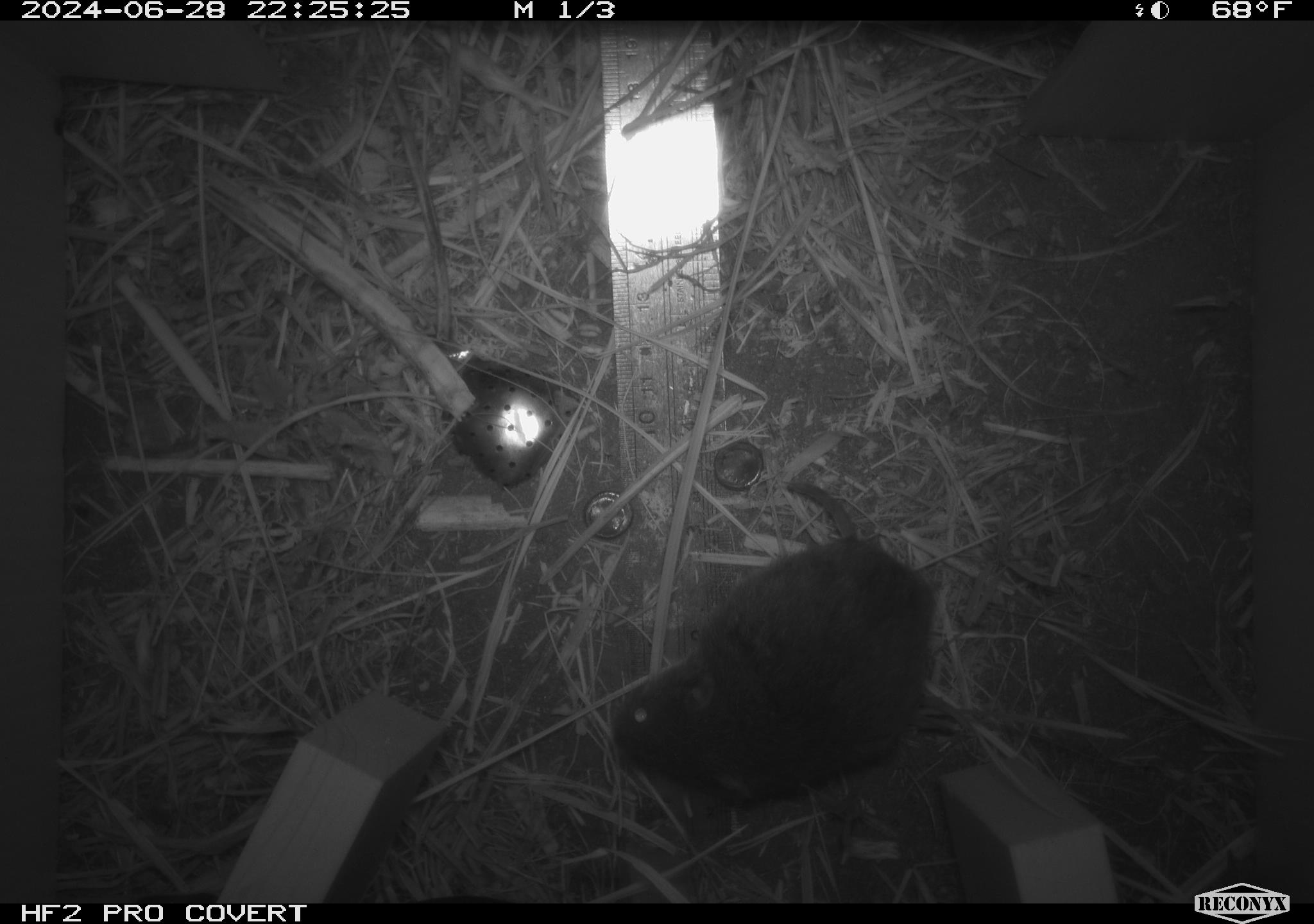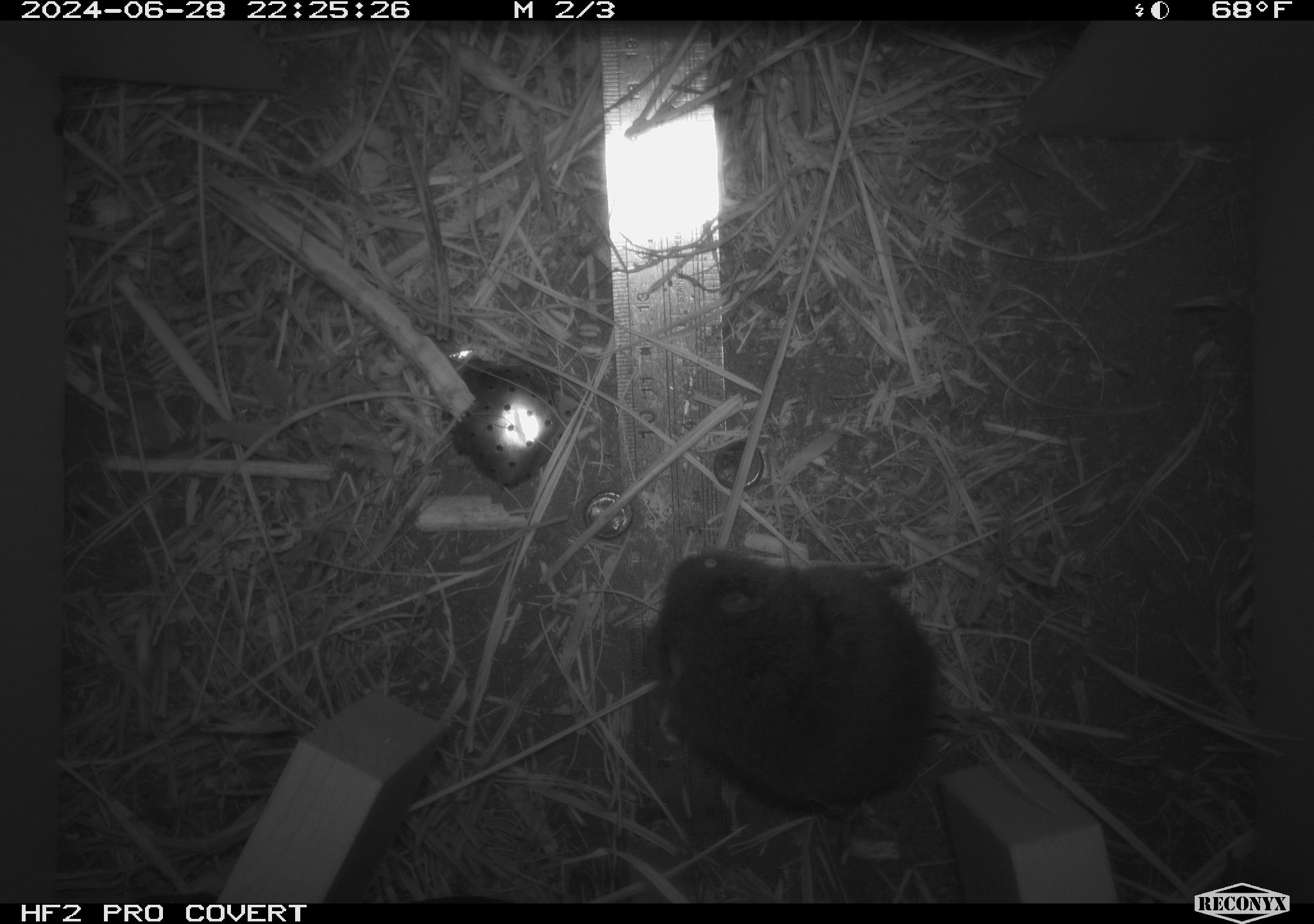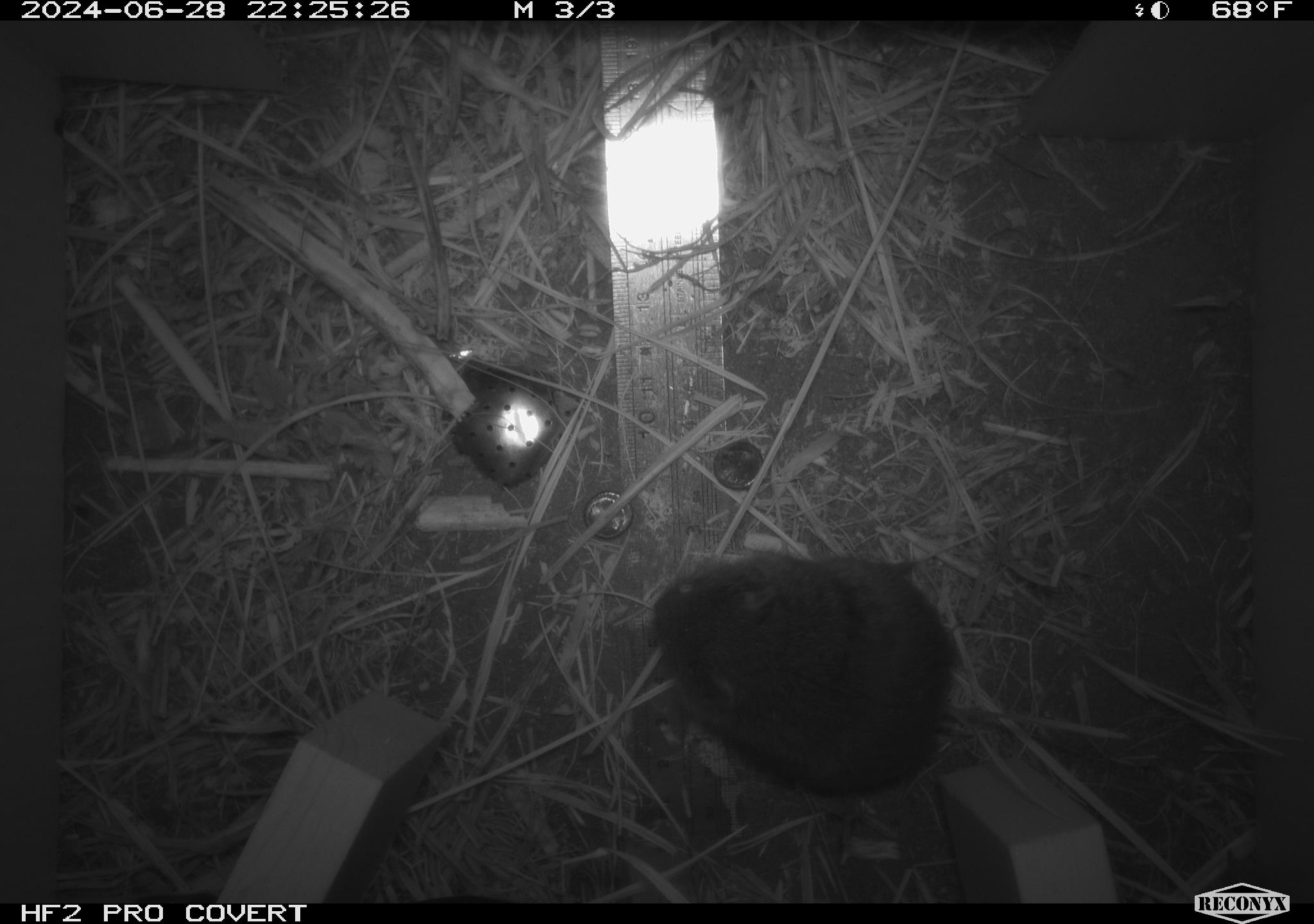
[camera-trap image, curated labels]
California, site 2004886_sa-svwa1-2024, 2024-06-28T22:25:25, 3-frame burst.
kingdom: Animalia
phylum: Chordata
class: Mammalia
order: Rodentia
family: Cricetidae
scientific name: Arvicolinae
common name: voles, lemmings, and muskrats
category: arvicolinae subfamily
Arvicolinae subfamily (voles, lemmings, and muskrats) (Arvicolinae).